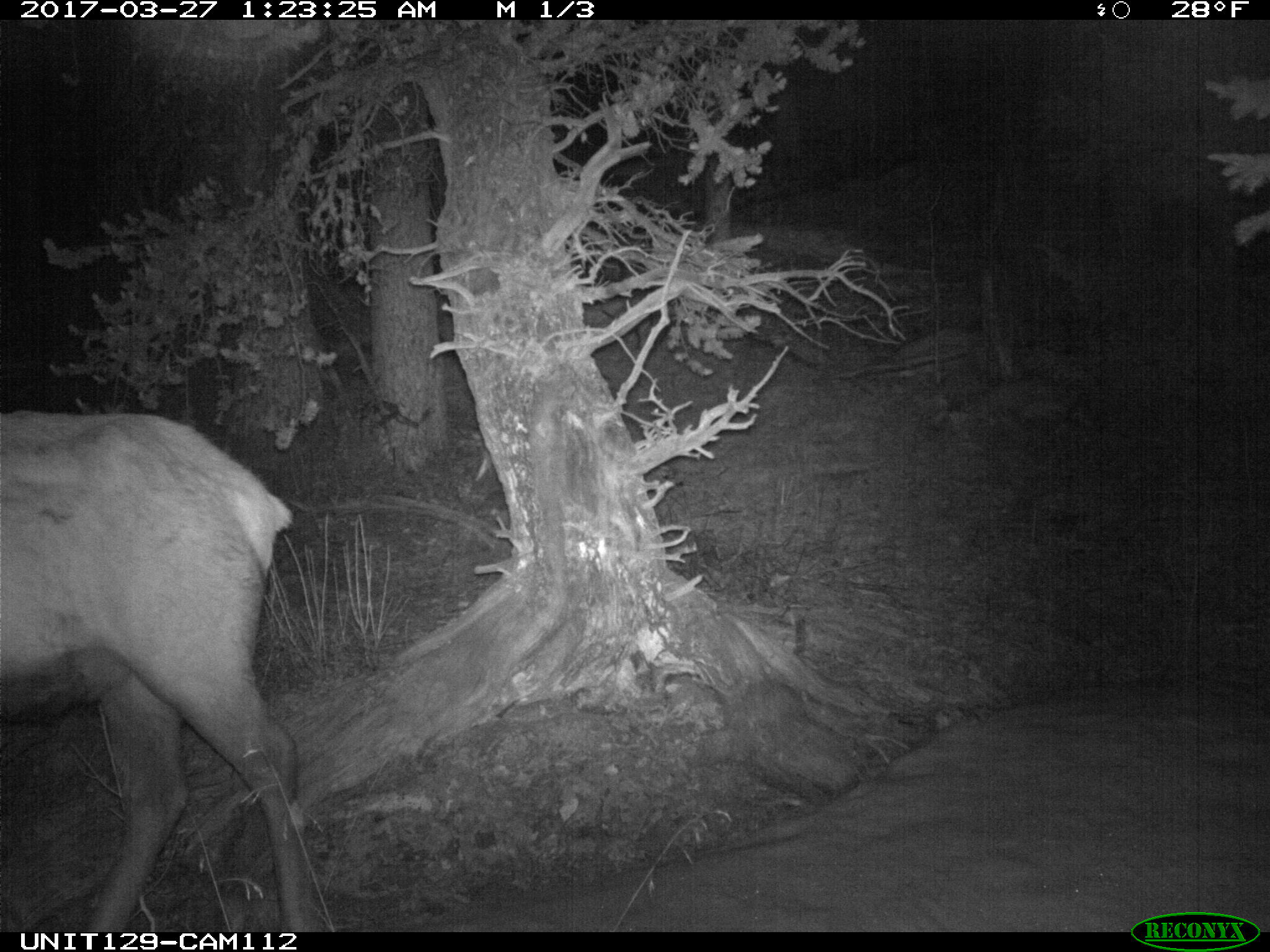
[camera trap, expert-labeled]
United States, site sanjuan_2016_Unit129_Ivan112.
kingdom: Animalia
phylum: Chordata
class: Mammalia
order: Artiodactyla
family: Cervidae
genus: Cervus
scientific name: Cervus elaphus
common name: red deer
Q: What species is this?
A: Cervus elaphus (red deer).